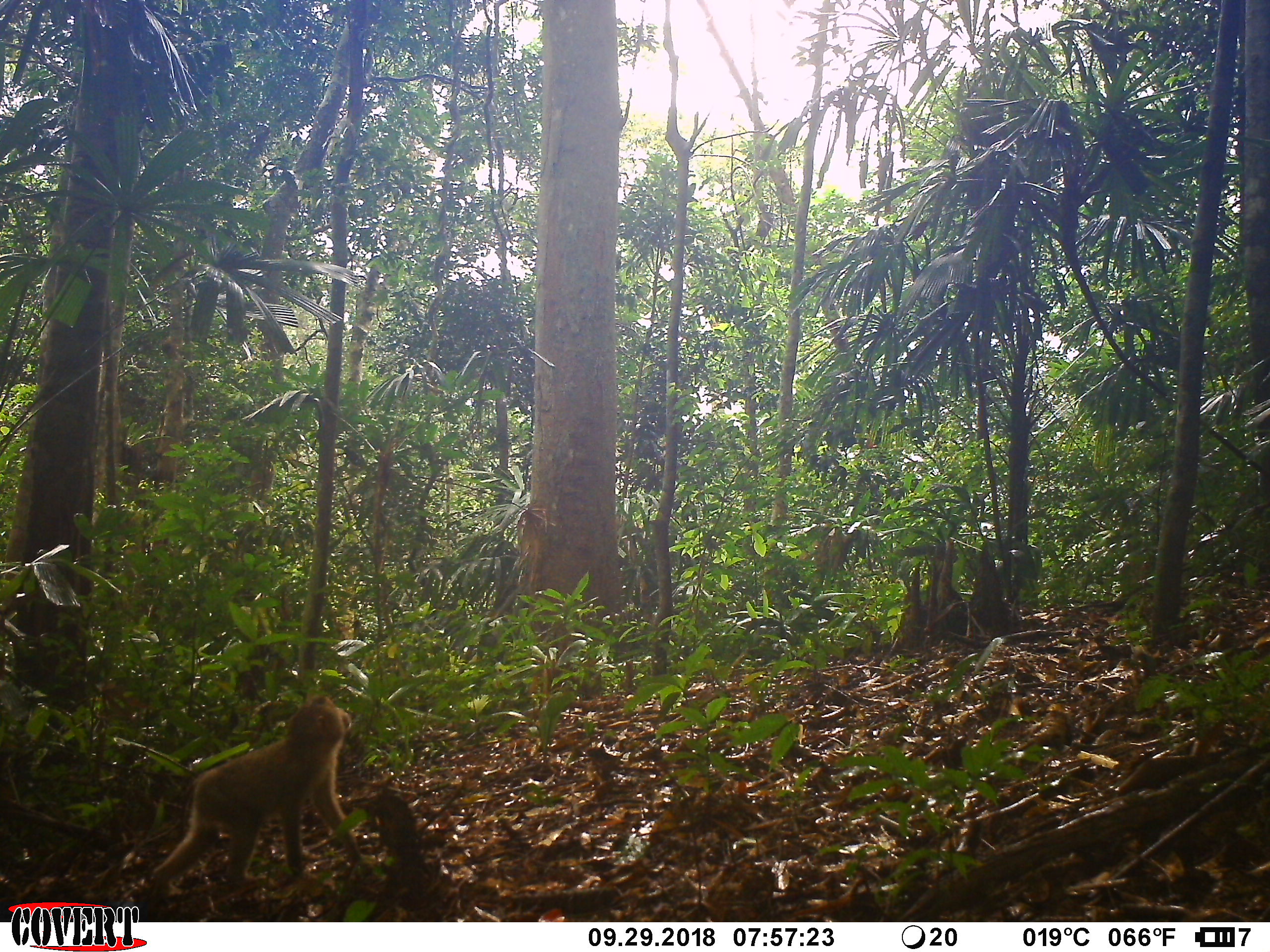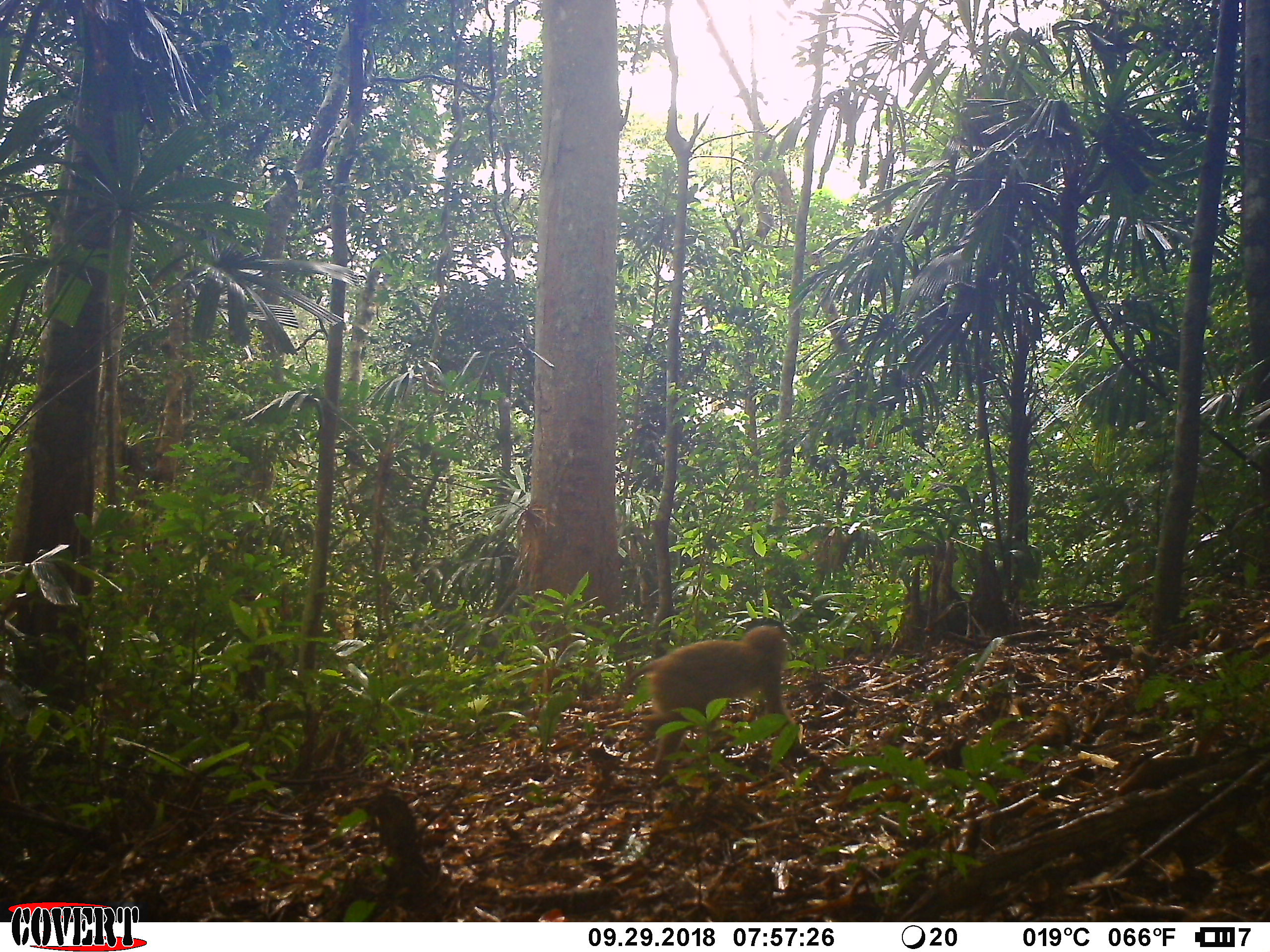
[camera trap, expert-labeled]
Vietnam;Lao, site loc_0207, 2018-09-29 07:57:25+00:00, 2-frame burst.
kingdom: Animalia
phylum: Chordata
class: Mammalia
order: Primates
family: Cercopithecidae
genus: Macaca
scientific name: Macaca nemestrina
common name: pig-tailed macaque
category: pig tailed macaque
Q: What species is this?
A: Pig tailed macaque (pig-tailed macaque) (Macaca nemestrina).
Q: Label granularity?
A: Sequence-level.